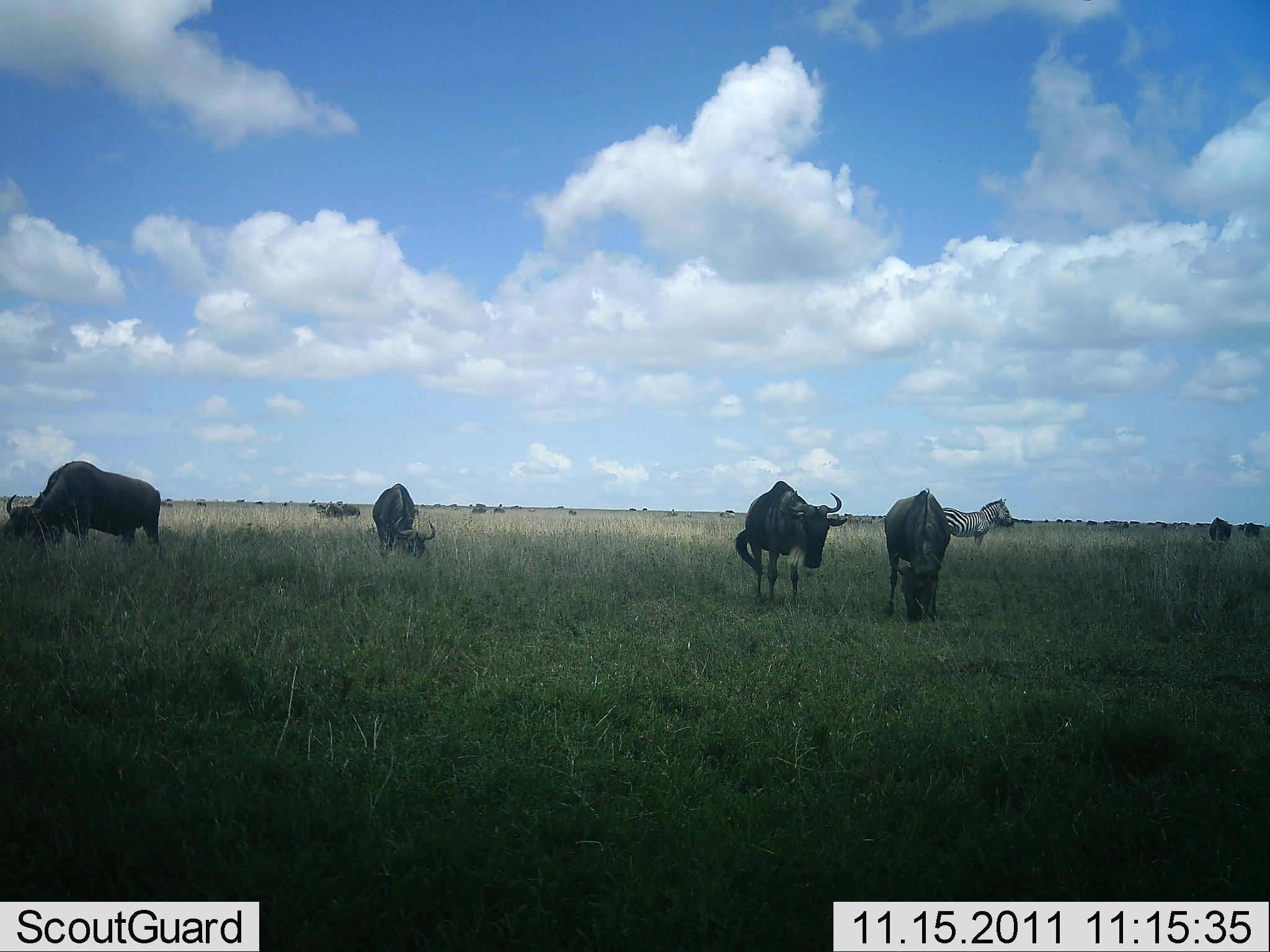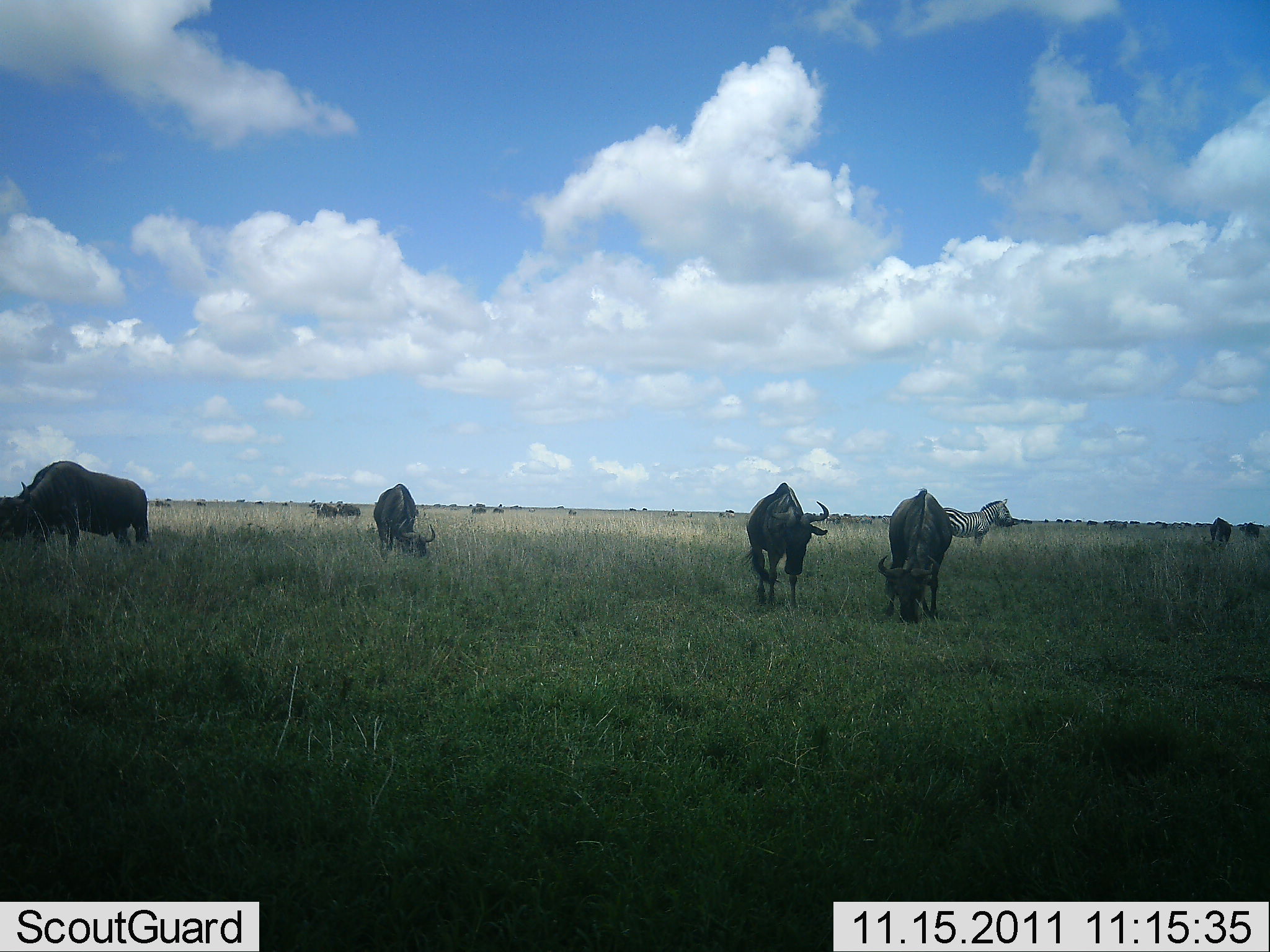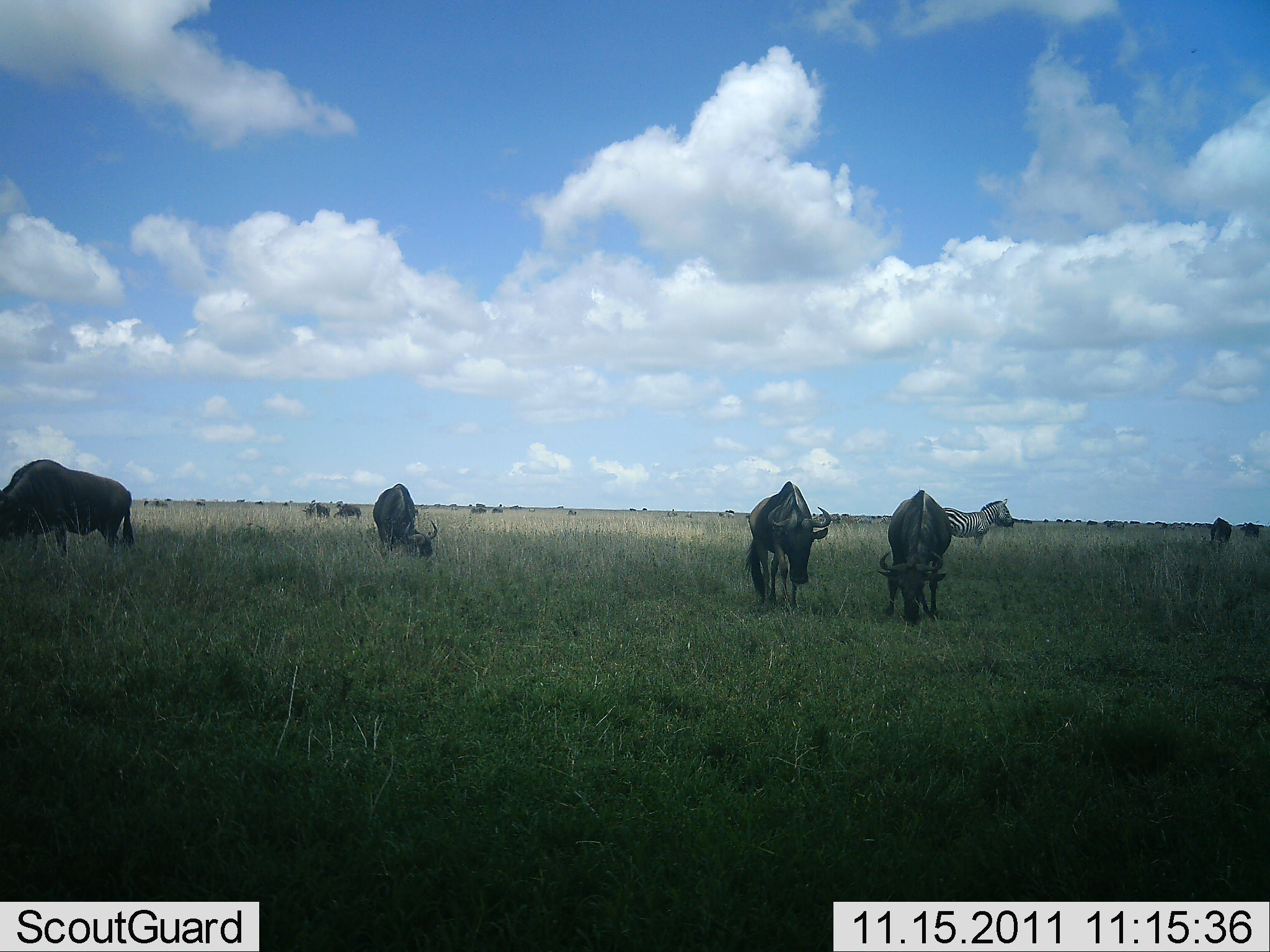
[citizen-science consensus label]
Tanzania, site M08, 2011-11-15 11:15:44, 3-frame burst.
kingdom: Animalia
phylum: Chordata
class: Mammalia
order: Artiodactyla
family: Bovidae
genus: Connochaetes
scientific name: Connochaetes taurinus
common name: blue wildebeest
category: wildebeest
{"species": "wildebeest (blue wildebeest) (Connochaetes taurinus)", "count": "7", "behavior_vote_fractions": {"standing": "31%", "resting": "0%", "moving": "23%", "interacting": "0%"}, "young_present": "0%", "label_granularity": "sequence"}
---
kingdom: Animalia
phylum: Chordata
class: Mammalia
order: Perissodactyla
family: Equidae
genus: Equus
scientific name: Equus quagga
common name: plains zebra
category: zebra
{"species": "zebra (plains zebra) (Equus quagga)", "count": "1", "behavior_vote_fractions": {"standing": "92%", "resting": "8%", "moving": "0%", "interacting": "0%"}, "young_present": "0%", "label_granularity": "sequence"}